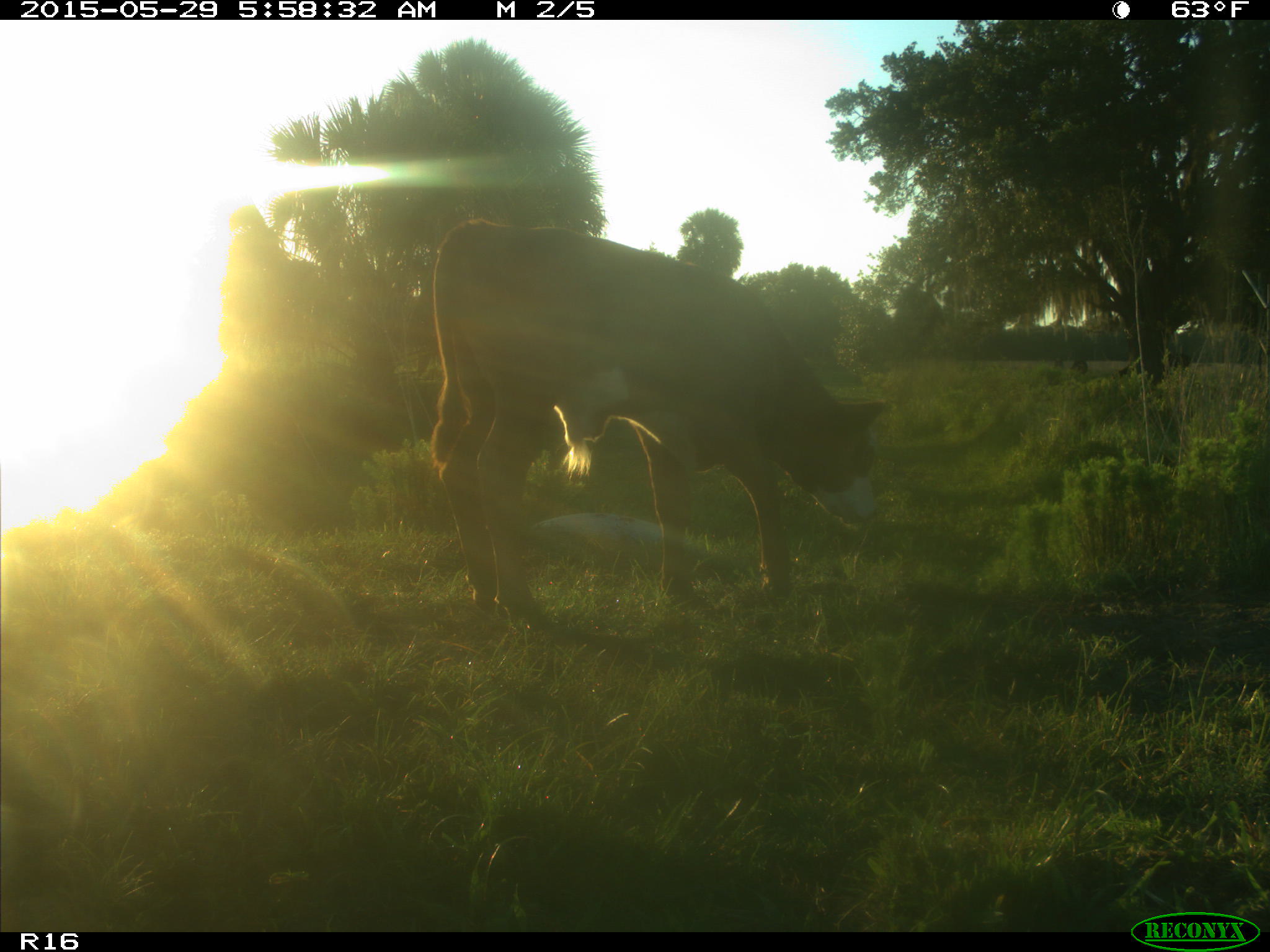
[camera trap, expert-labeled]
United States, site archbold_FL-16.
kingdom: Animalia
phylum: Chordata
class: Mammalia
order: Artiodactyla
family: Bovidae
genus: Bos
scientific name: Bos taurus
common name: domestic cow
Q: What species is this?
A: Bos taurus (domestic cow).